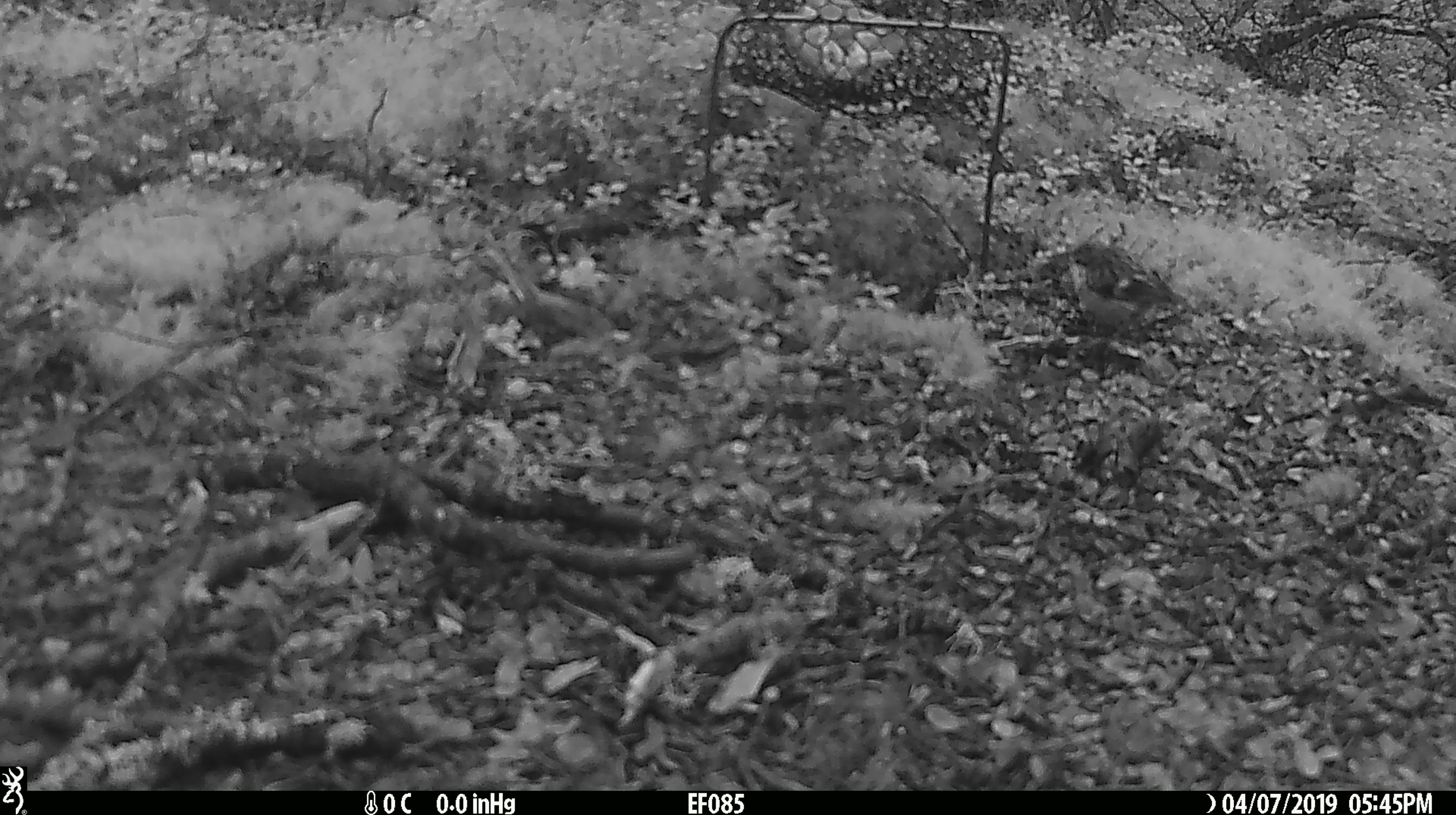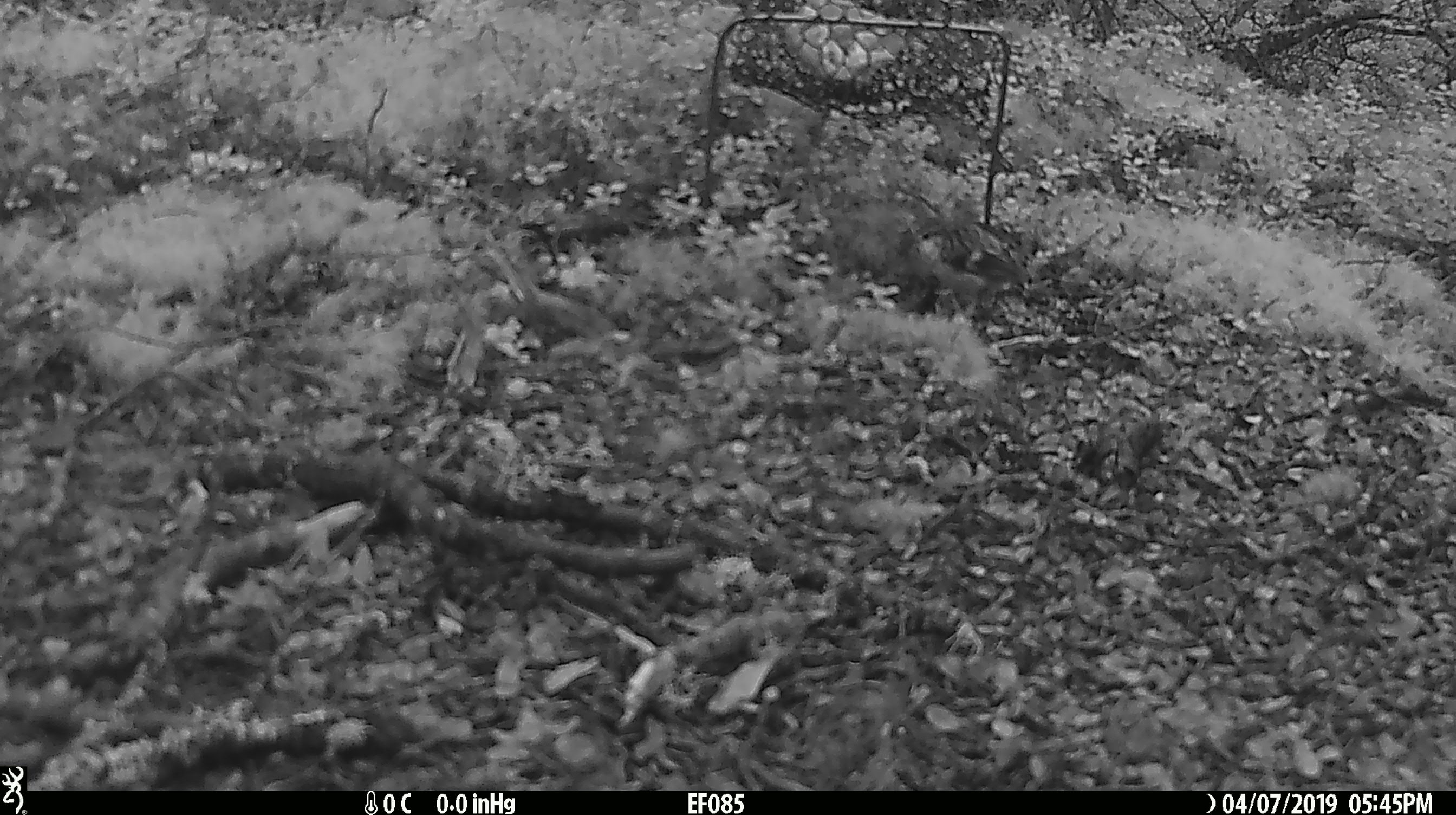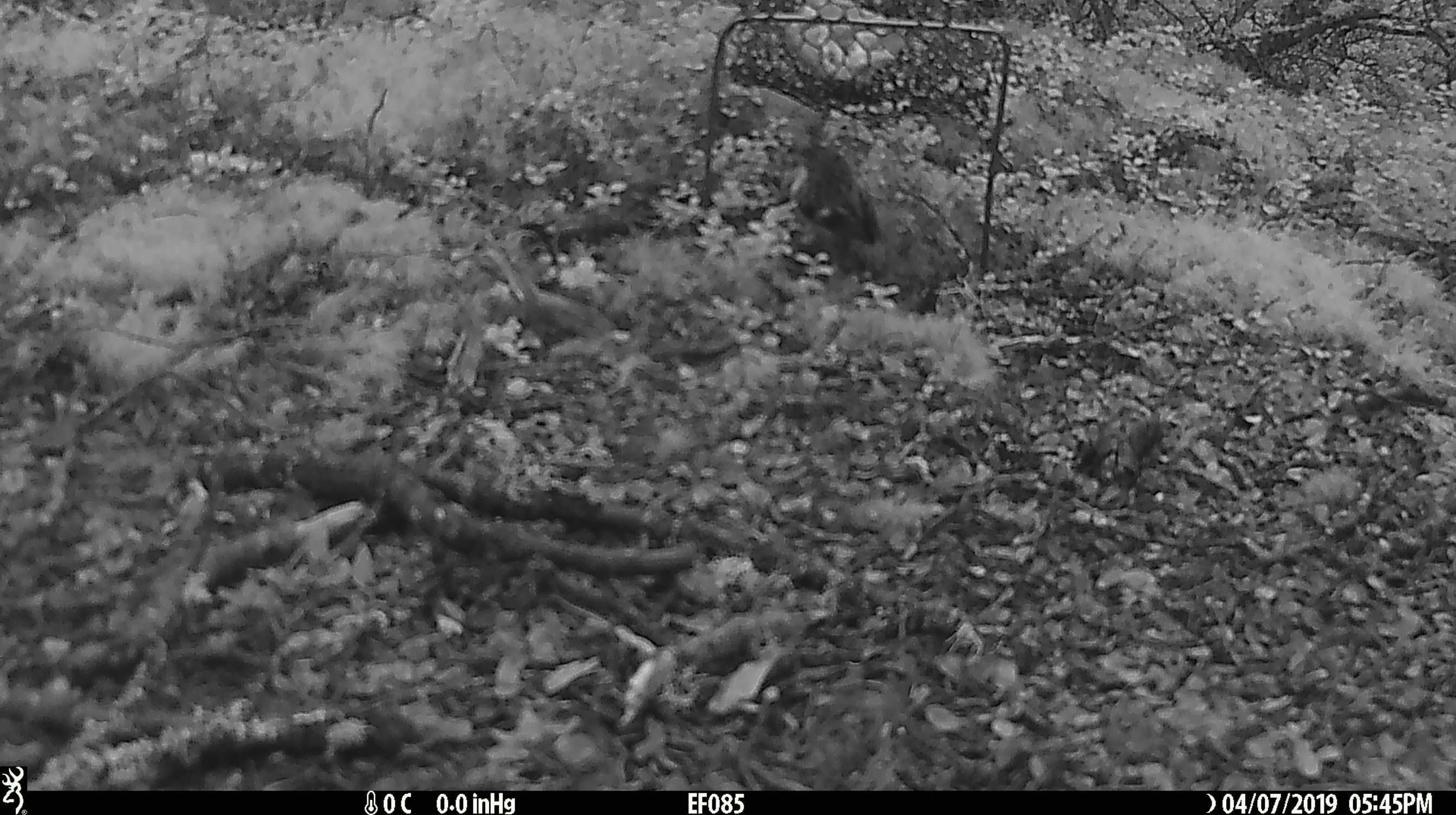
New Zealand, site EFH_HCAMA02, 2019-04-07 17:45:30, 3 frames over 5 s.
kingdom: Animalia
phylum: Chordata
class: Aves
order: Passeriformes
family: Acanthisittidae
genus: Acanthisitta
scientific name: Acanthisitta chloris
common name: rifleman